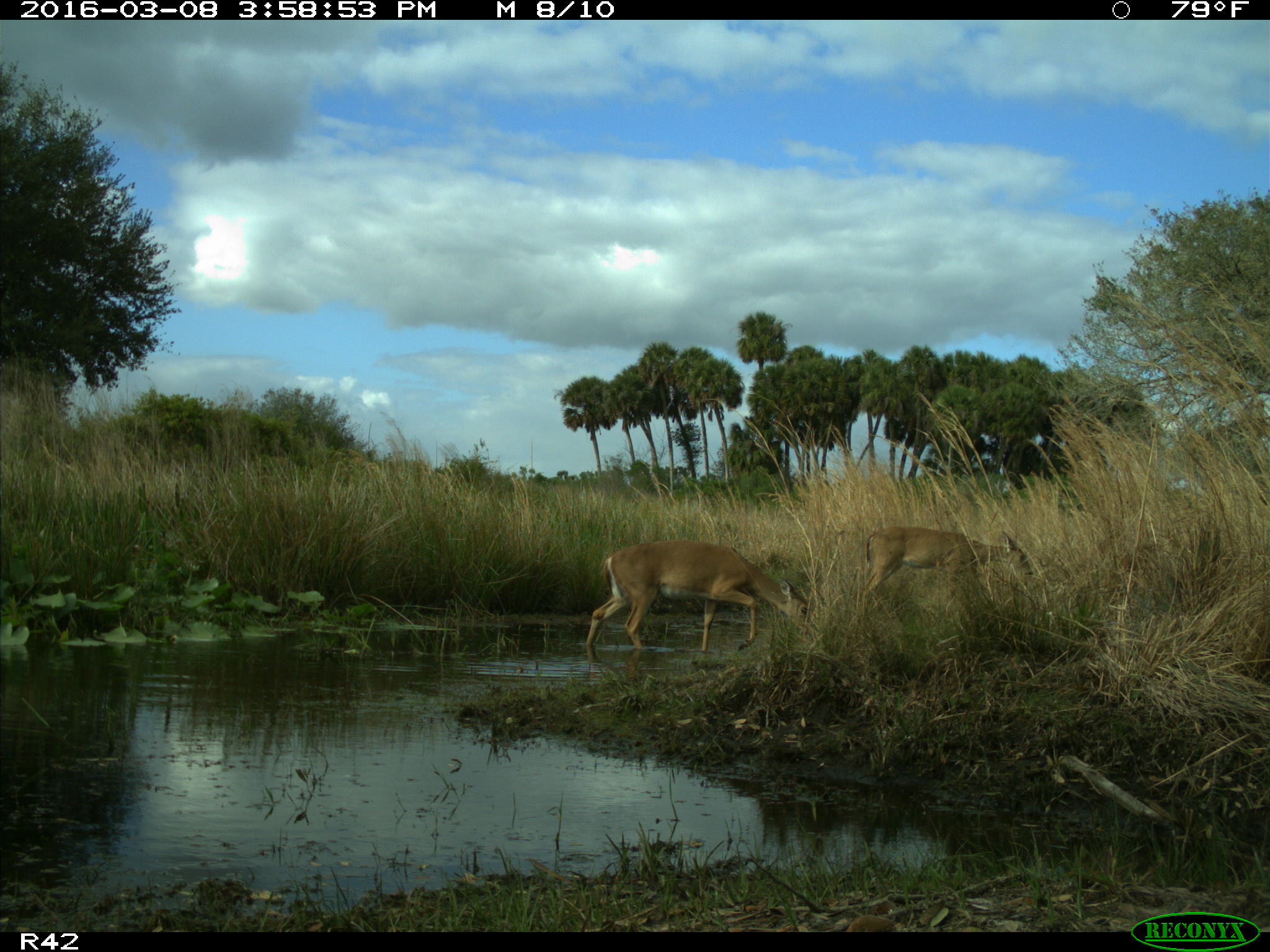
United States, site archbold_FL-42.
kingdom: Animalia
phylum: Chordata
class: Mammalia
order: Artiodactyla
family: Cervidae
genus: Odocoileus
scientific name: Odocoileus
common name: deer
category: unidentified deer